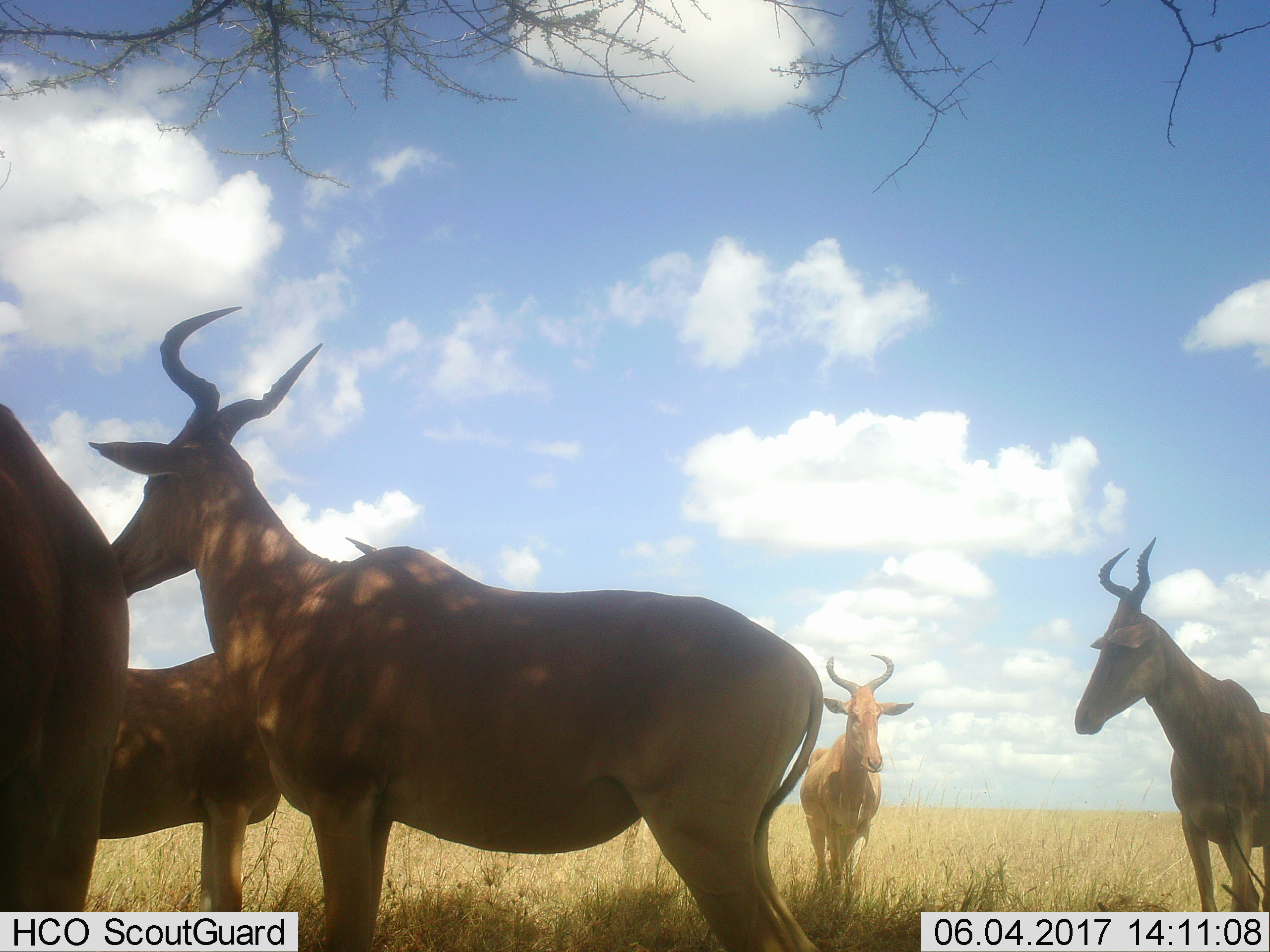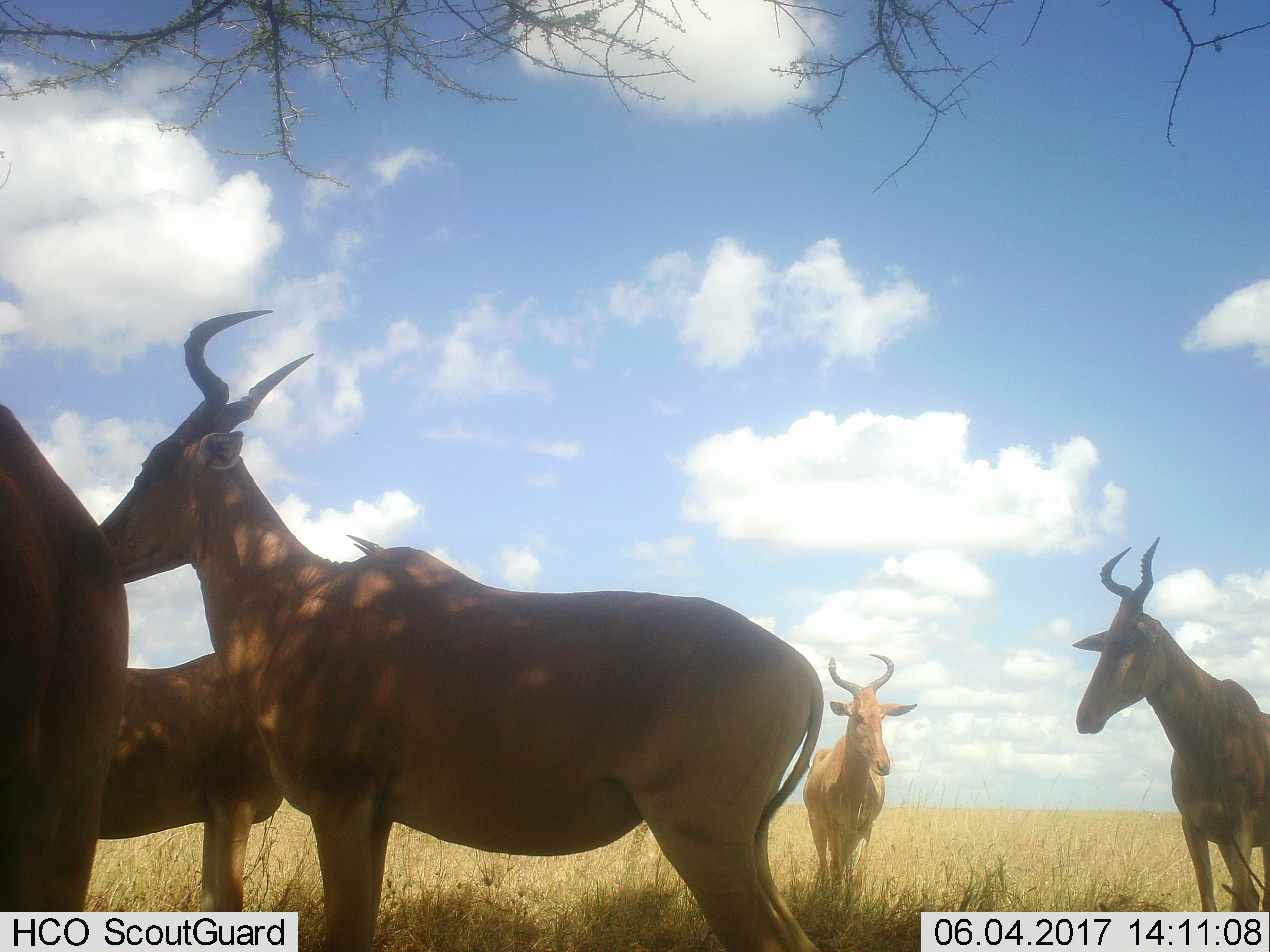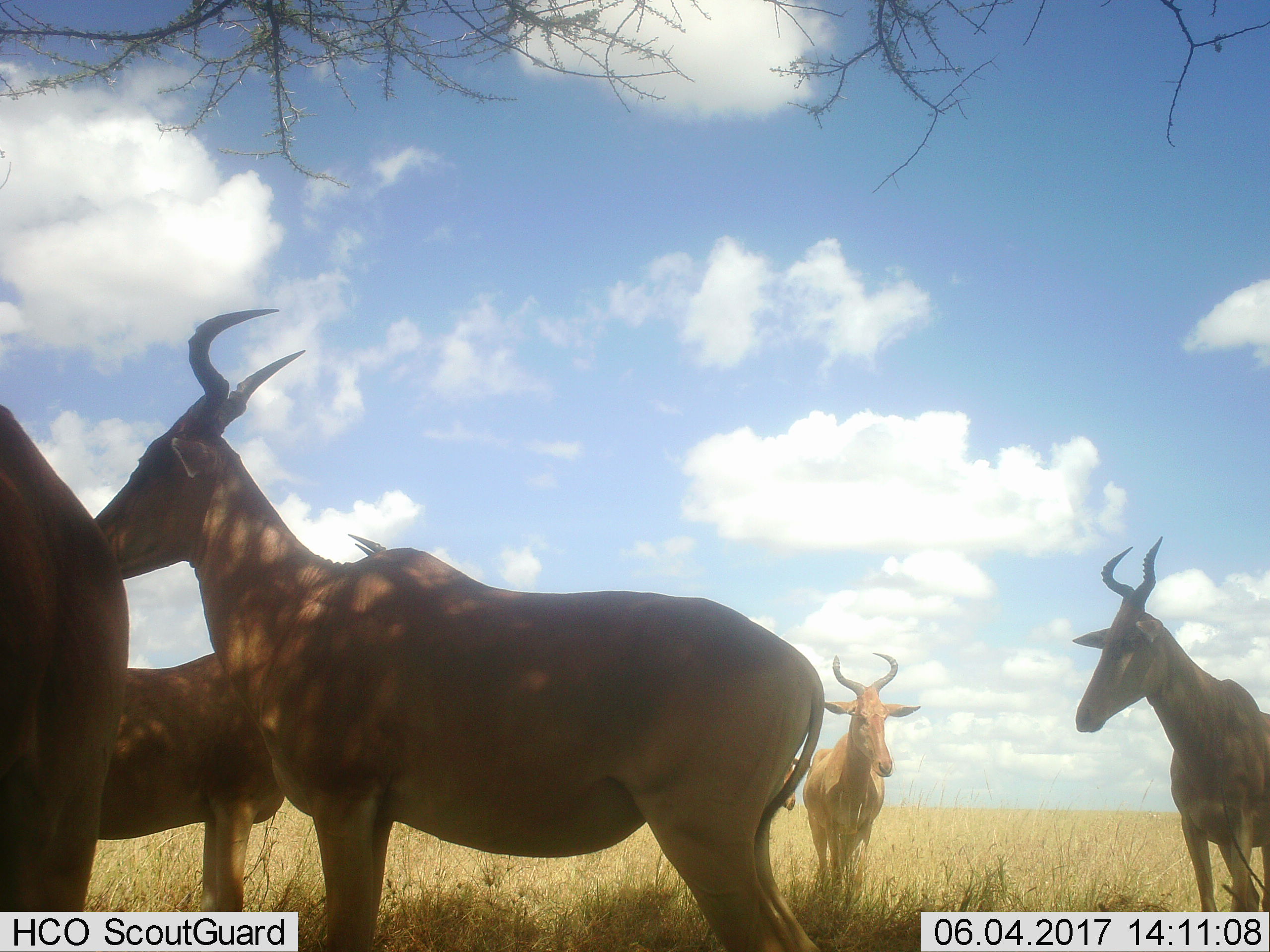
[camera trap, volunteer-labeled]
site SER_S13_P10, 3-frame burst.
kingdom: Animalia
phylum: Chordata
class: Mammalia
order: Artiodactyla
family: Bovidae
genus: Alcelaphus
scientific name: Alcelaphus buselaphus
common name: hartebeest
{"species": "hartebeest (Alcelaphus buselaphus)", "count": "5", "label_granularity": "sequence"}